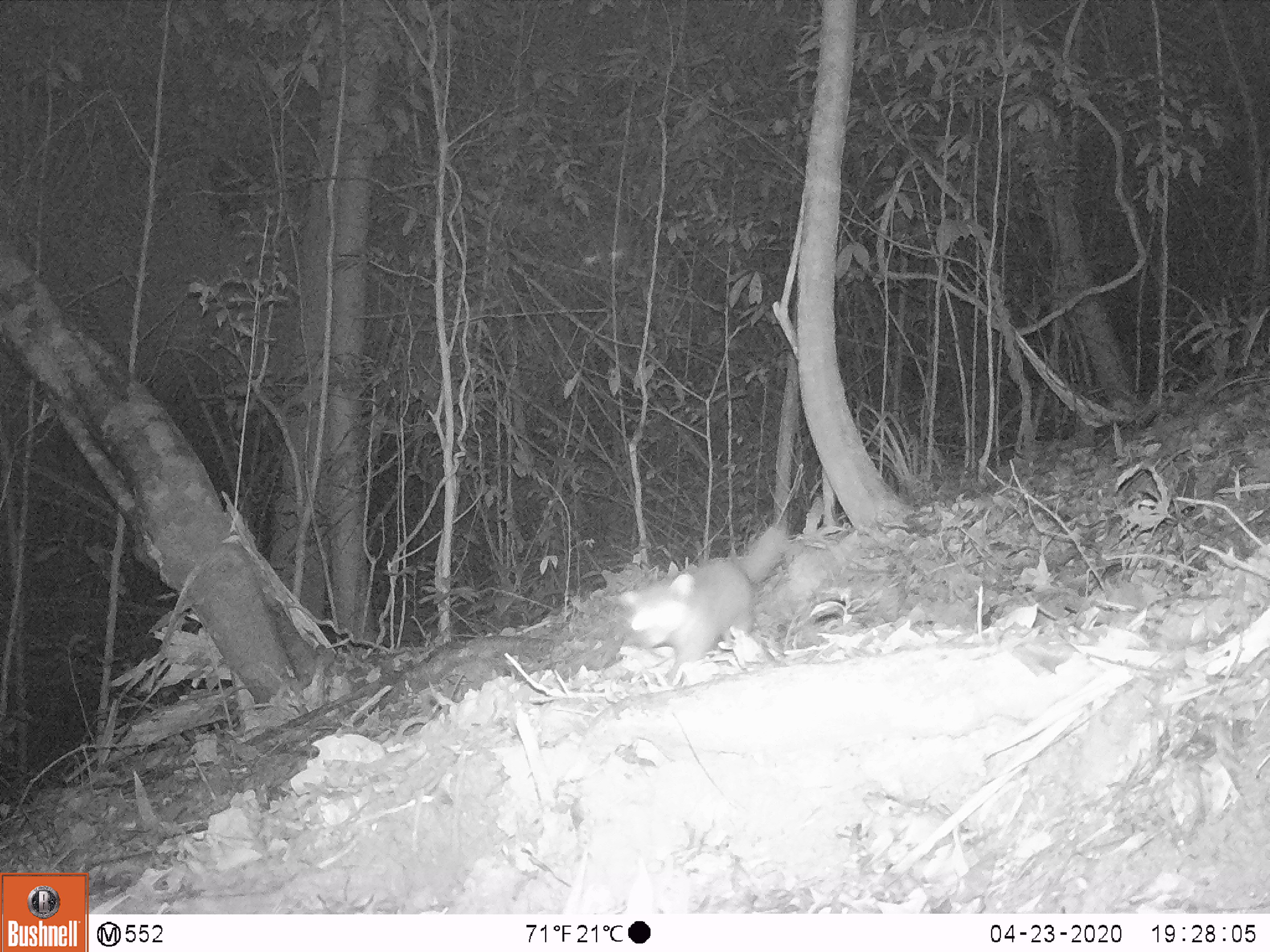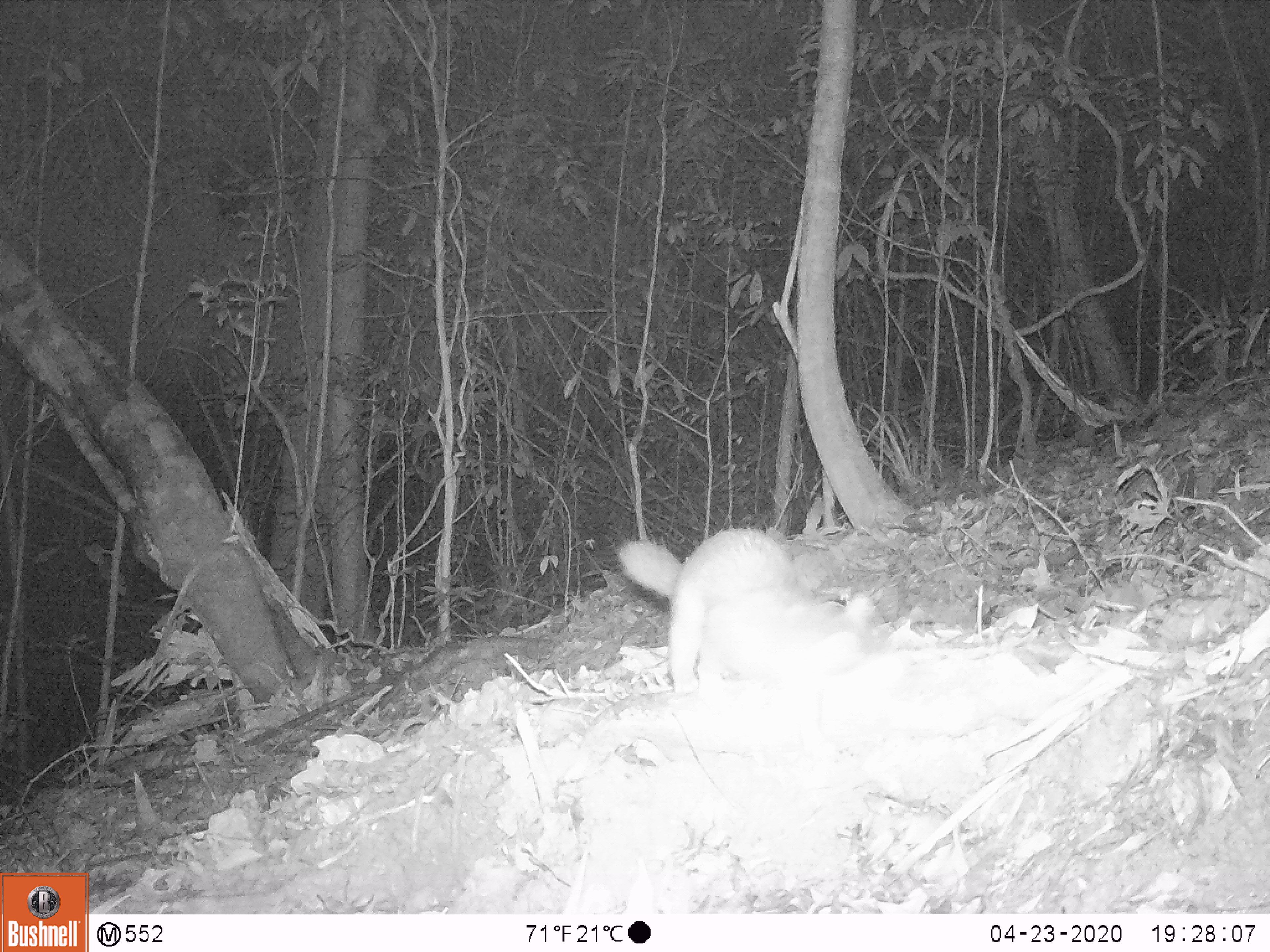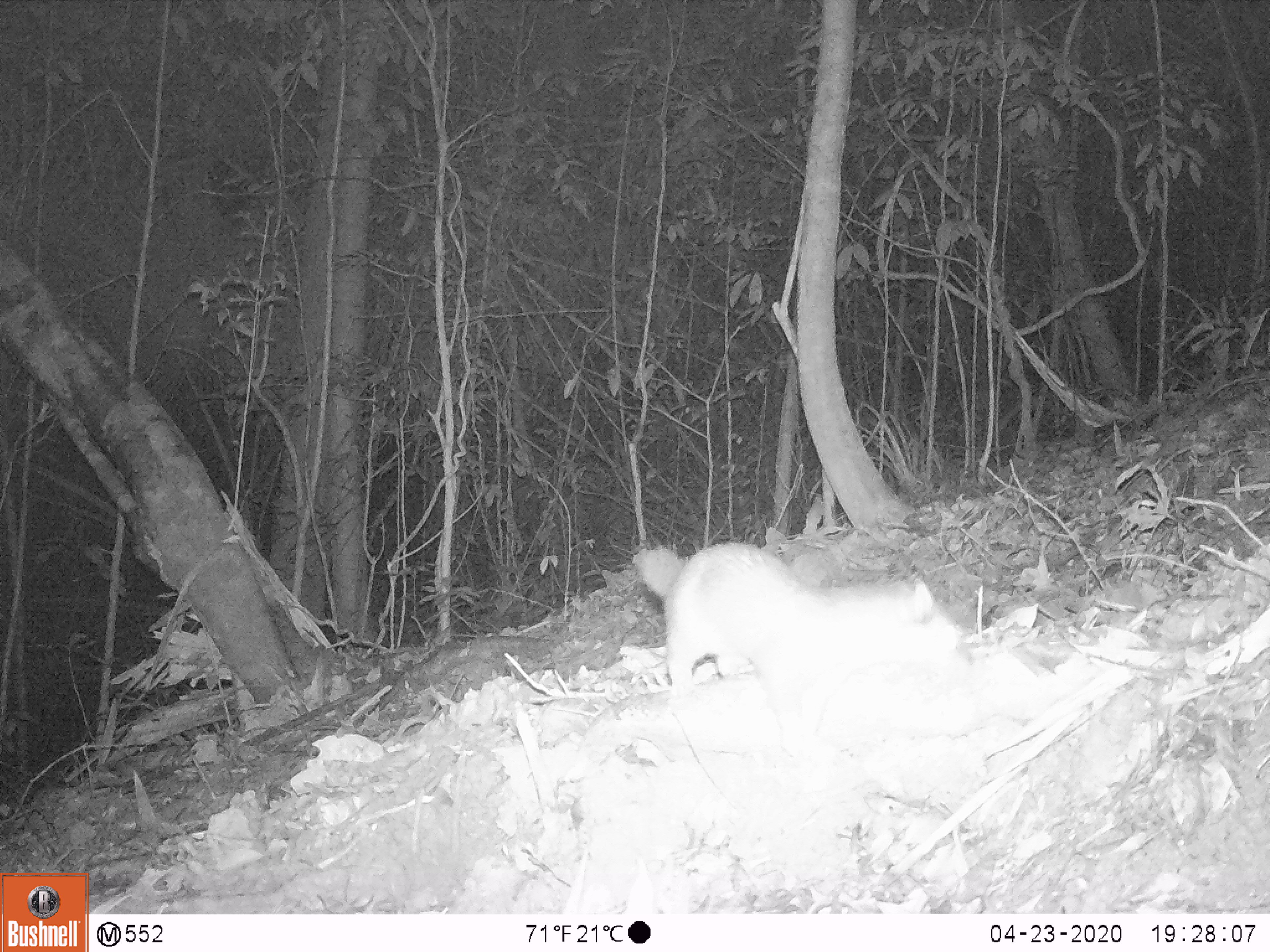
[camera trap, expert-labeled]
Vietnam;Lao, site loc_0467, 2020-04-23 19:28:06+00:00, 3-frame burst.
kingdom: Animalia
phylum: Chordata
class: Mammalia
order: Carnivora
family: Mustelidae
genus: Melogale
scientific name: Melogale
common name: ferret badger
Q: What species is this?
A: Ferret badger (Melogale).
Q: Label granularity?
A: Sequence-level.